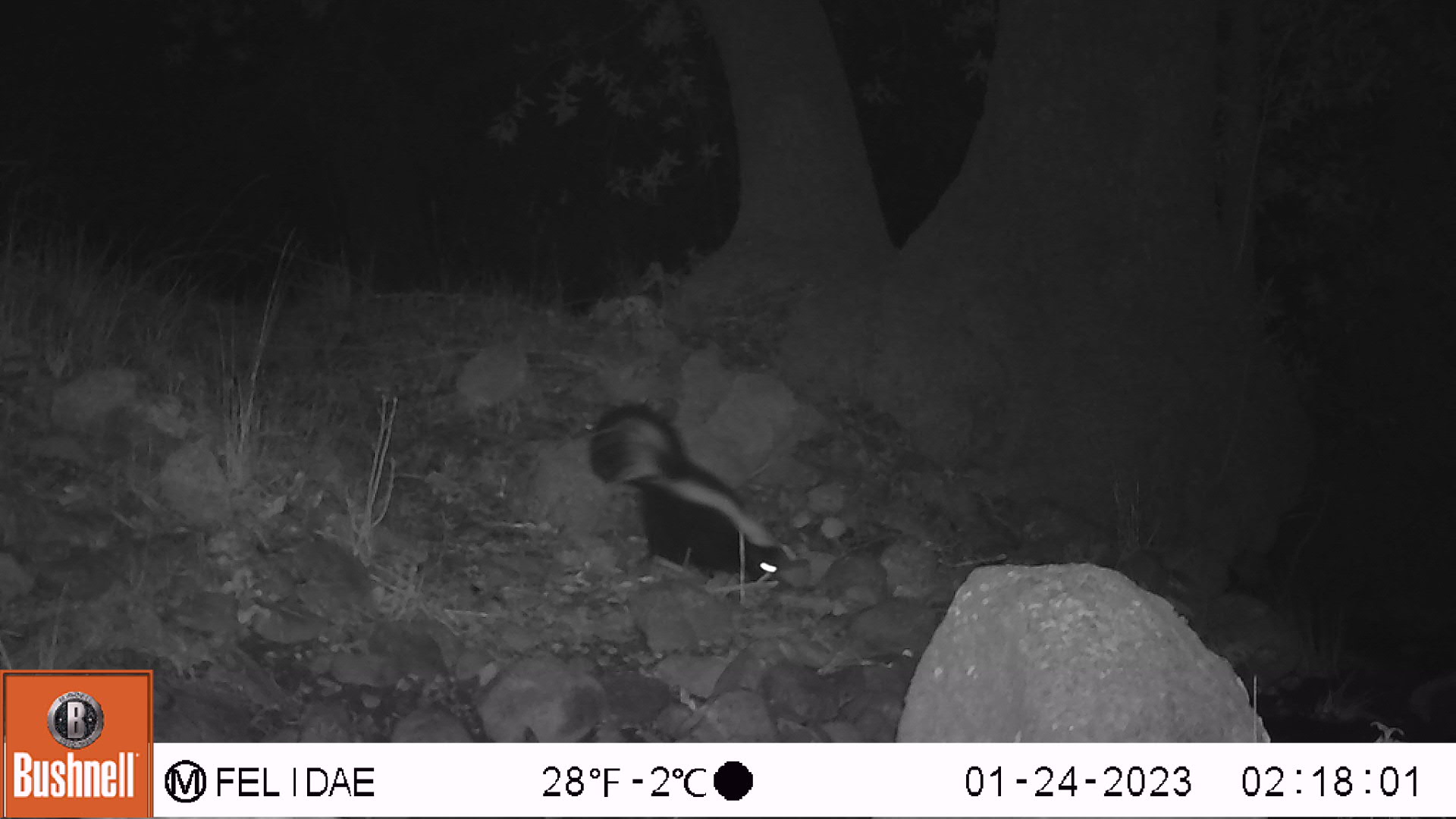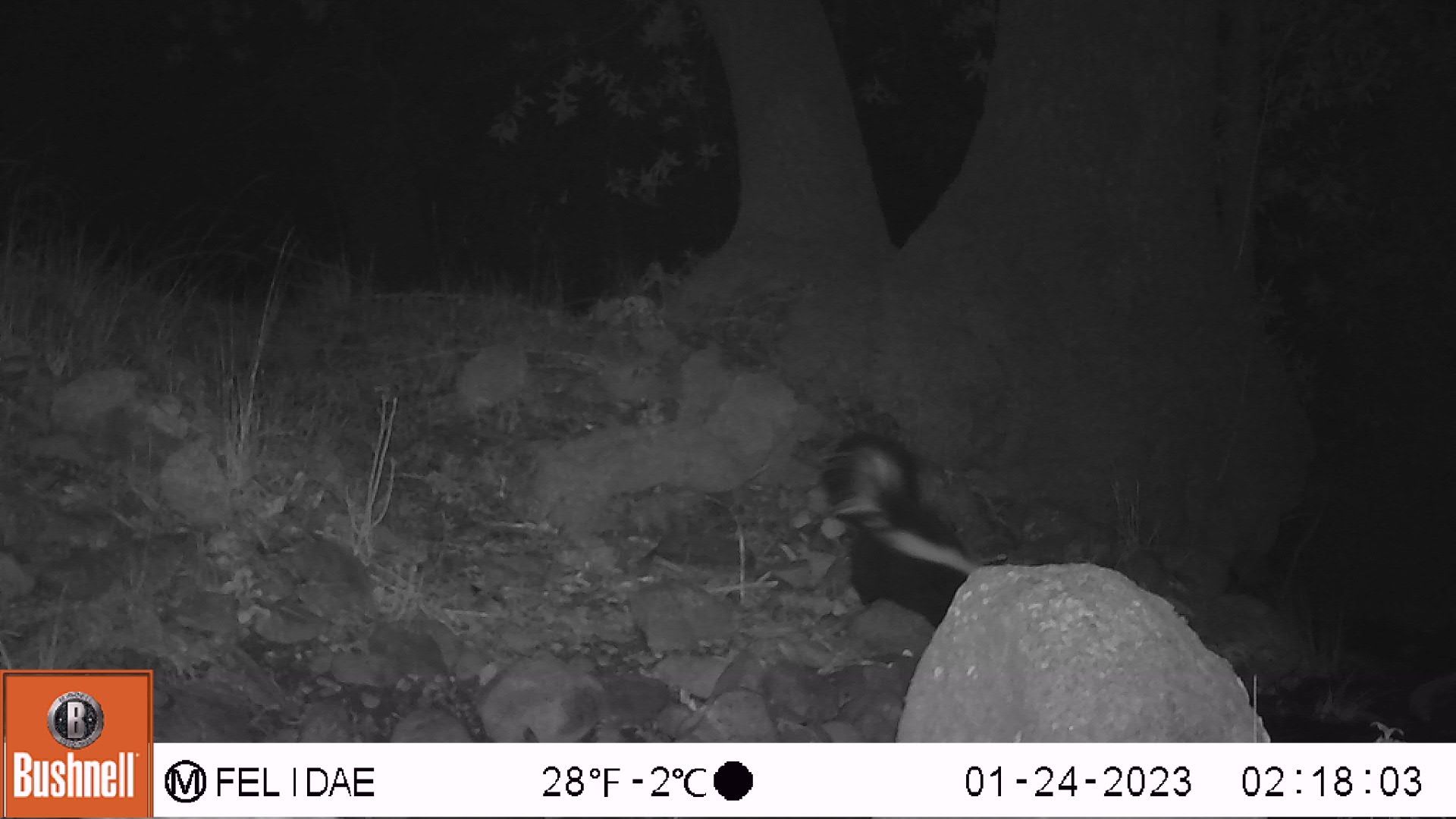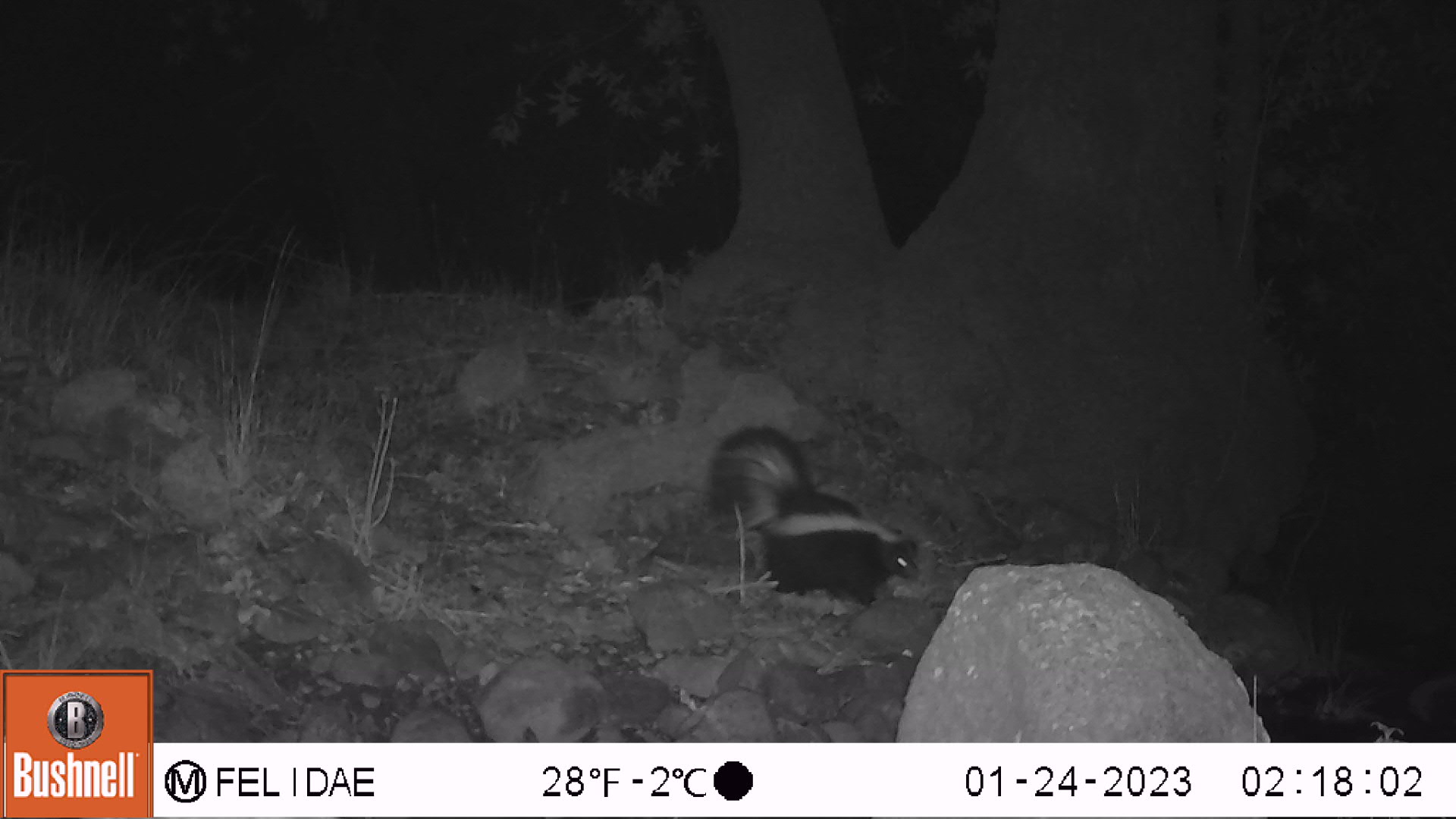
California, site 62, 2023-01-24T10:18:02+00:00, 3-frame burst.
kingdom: Animalia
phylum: Chordata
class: Mammalia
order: Carnivora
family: Mephitidae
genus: Mephitis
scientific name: Mephitis mephitis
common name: striped skunk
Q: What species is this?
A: Striped skunk (Mephitis mephitis).